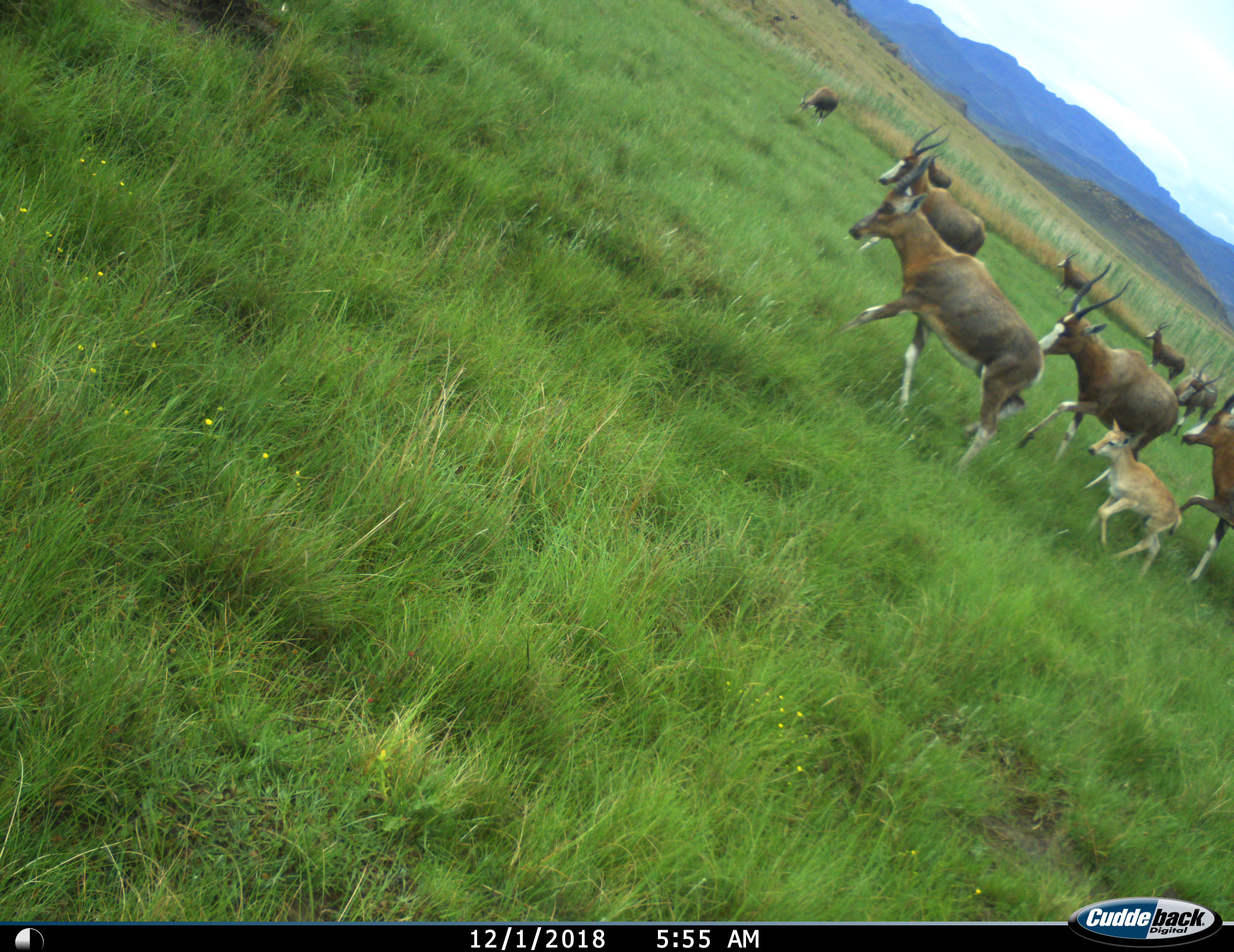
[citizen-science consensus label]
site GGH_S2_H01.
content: unidentified animal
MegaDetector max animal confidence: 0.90